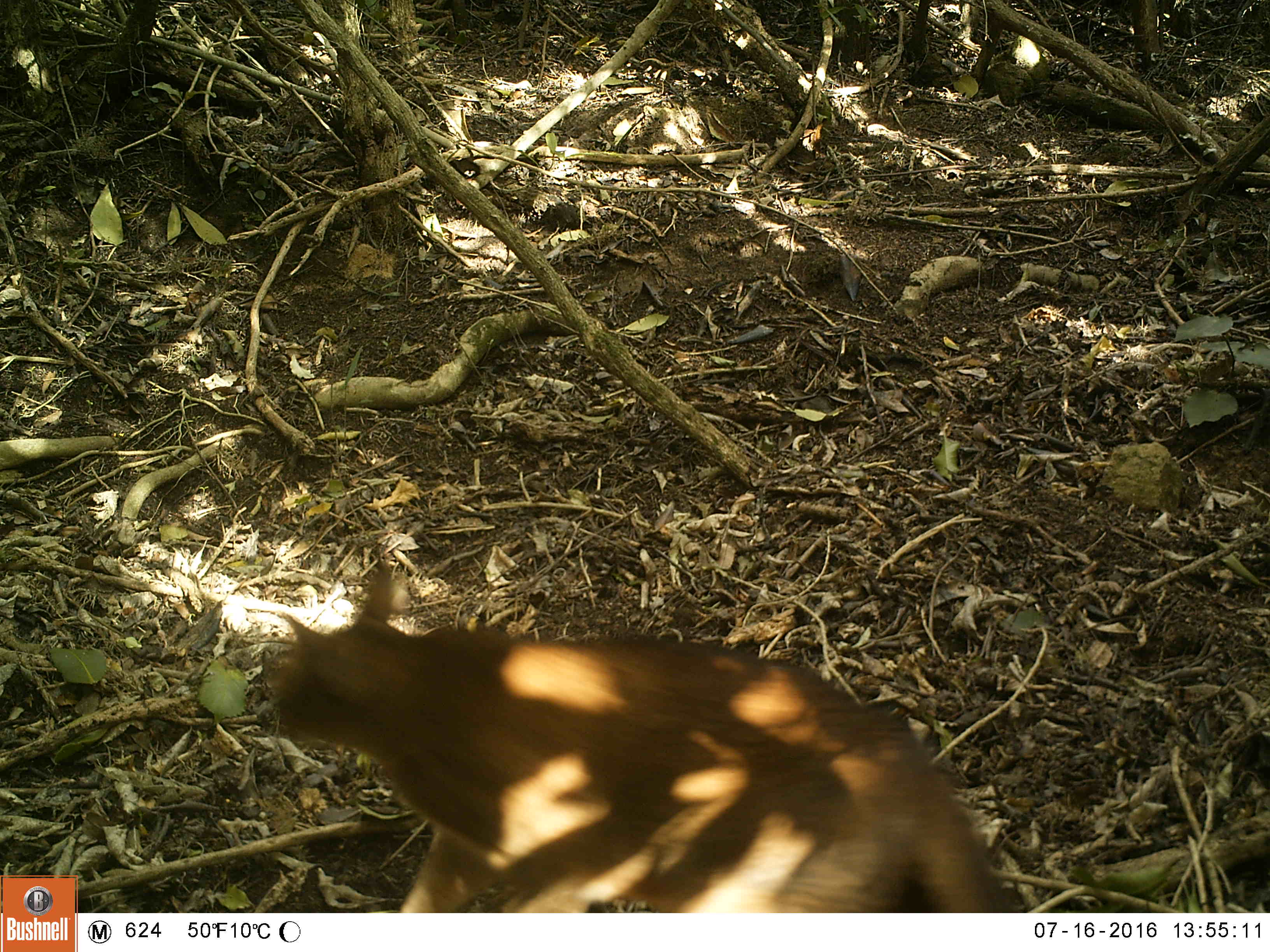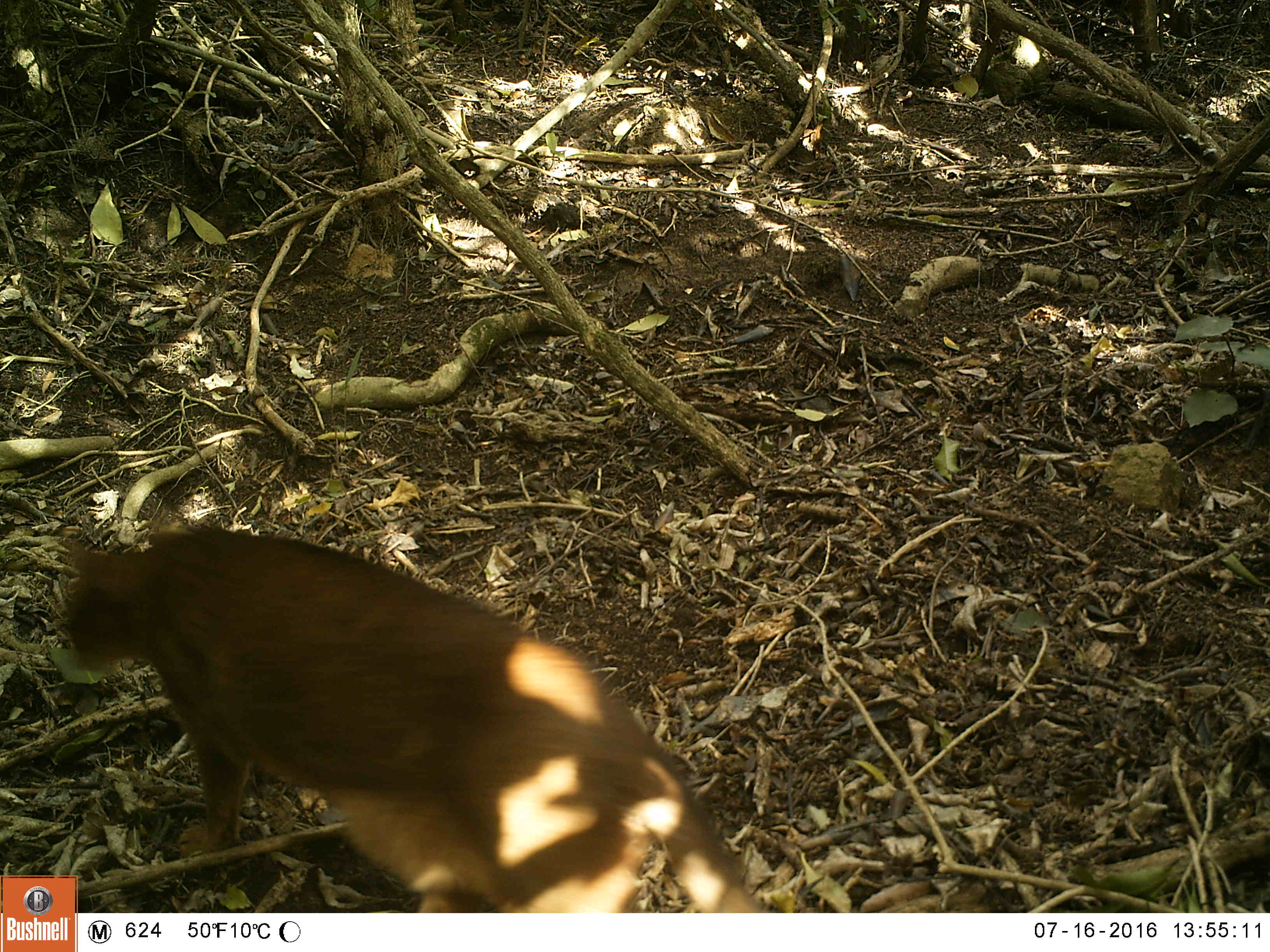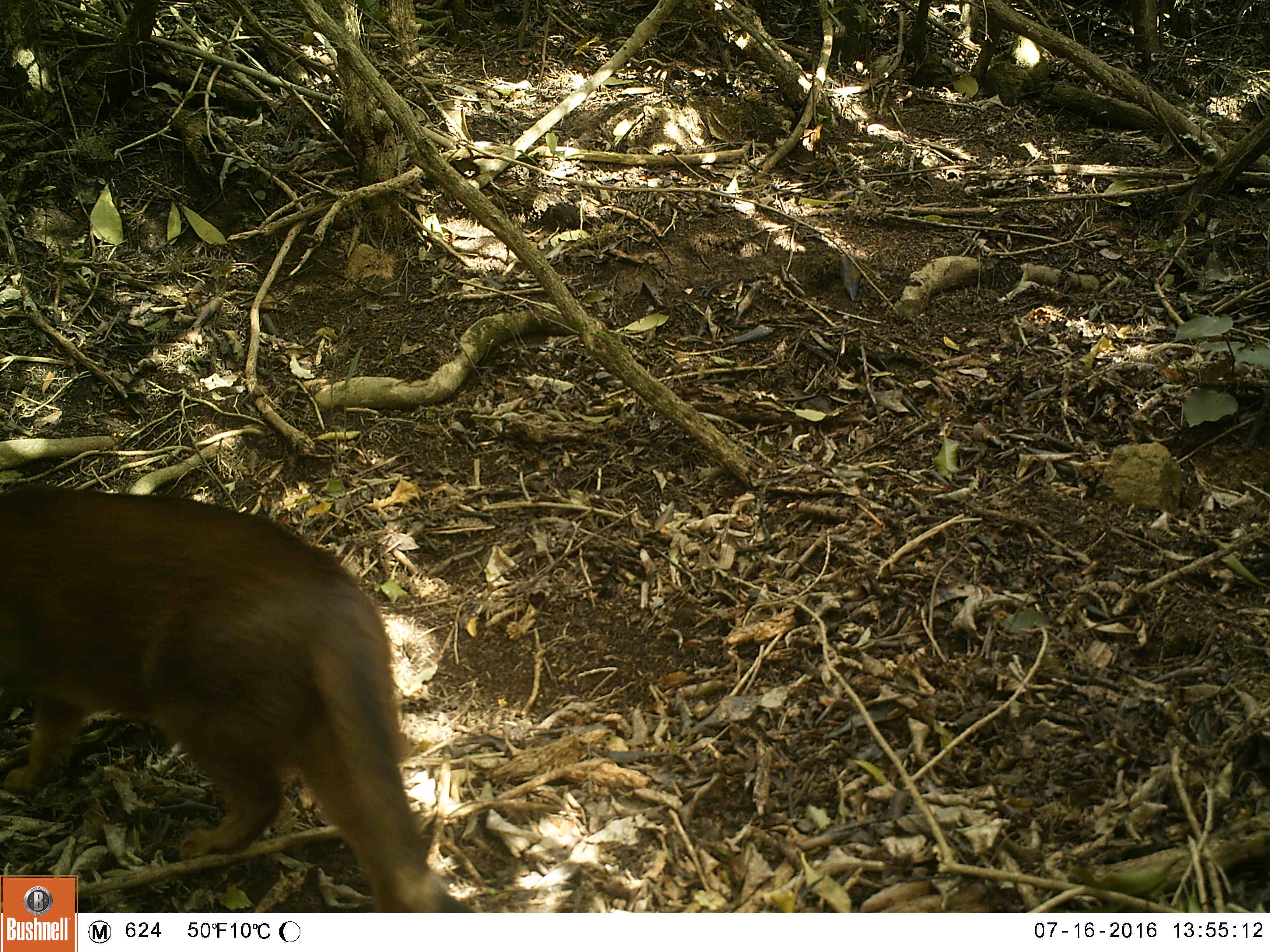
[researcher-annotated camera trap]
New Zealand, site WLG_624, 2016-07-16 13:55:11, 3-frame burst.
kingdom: Animalia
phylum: Chordata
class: Mammalia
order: Carnivora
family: Felidae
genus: Felis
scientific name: Felis catus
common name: domestic cat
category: cat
Cat (domestic cat) (Felis catus).